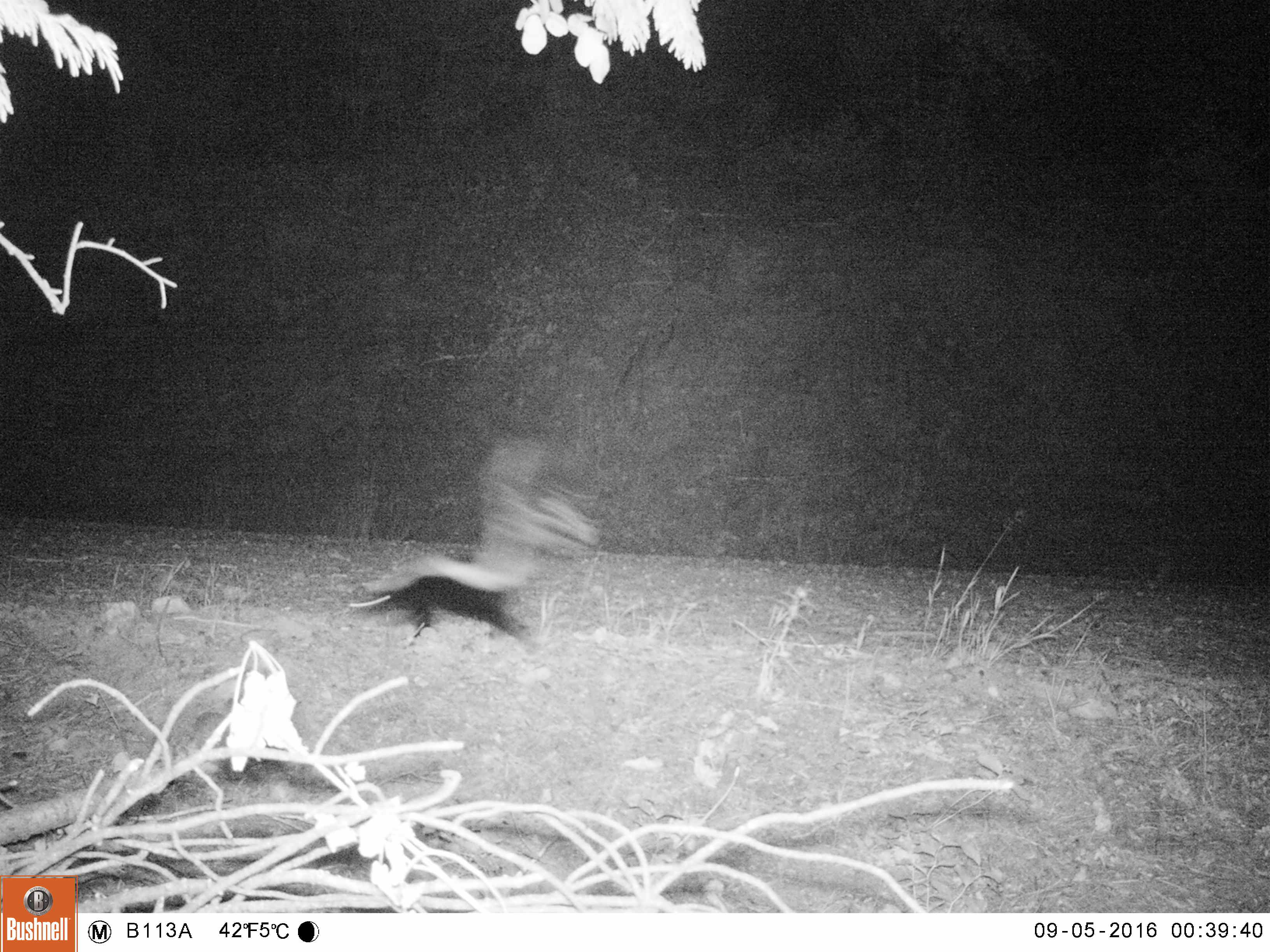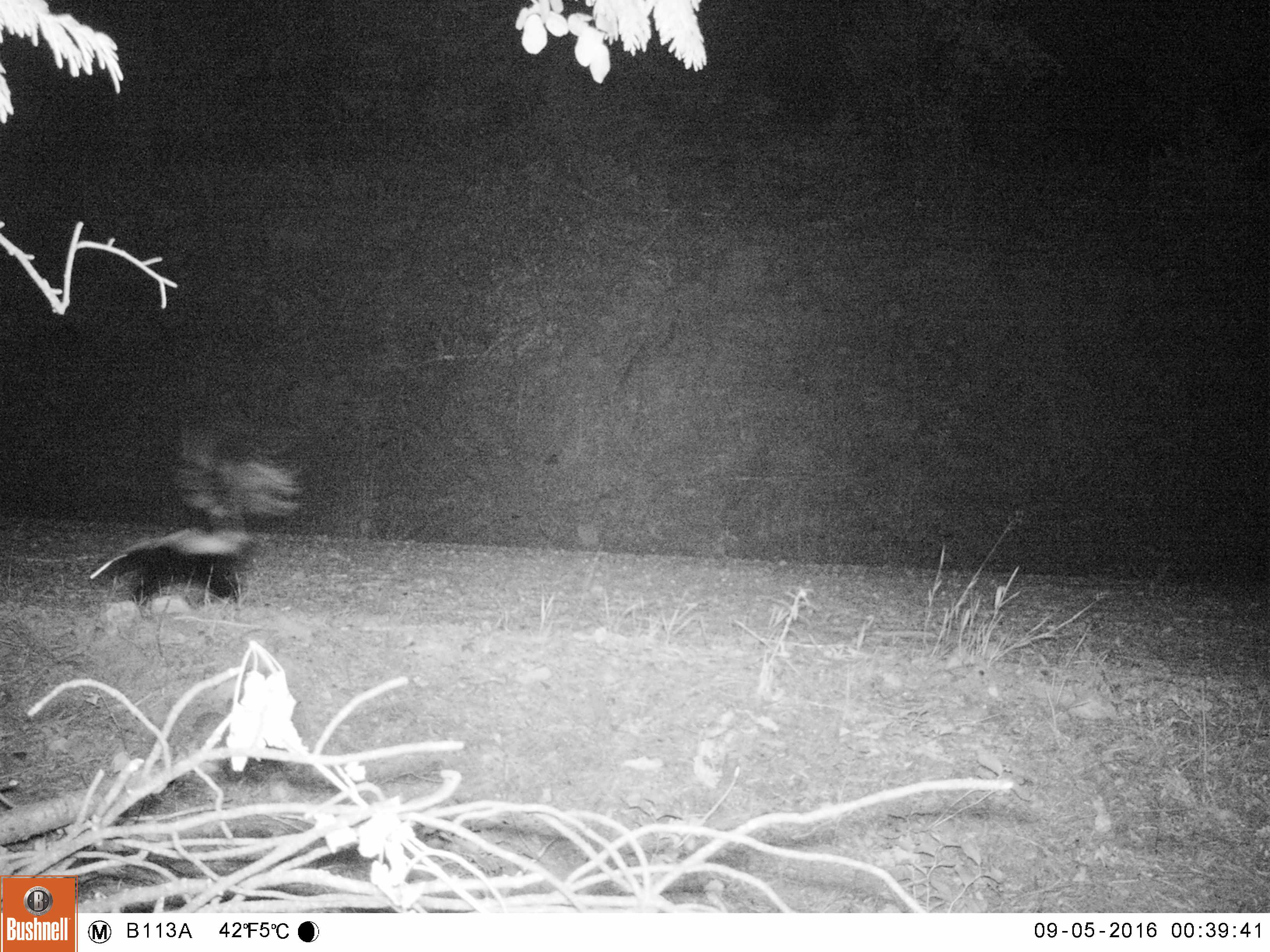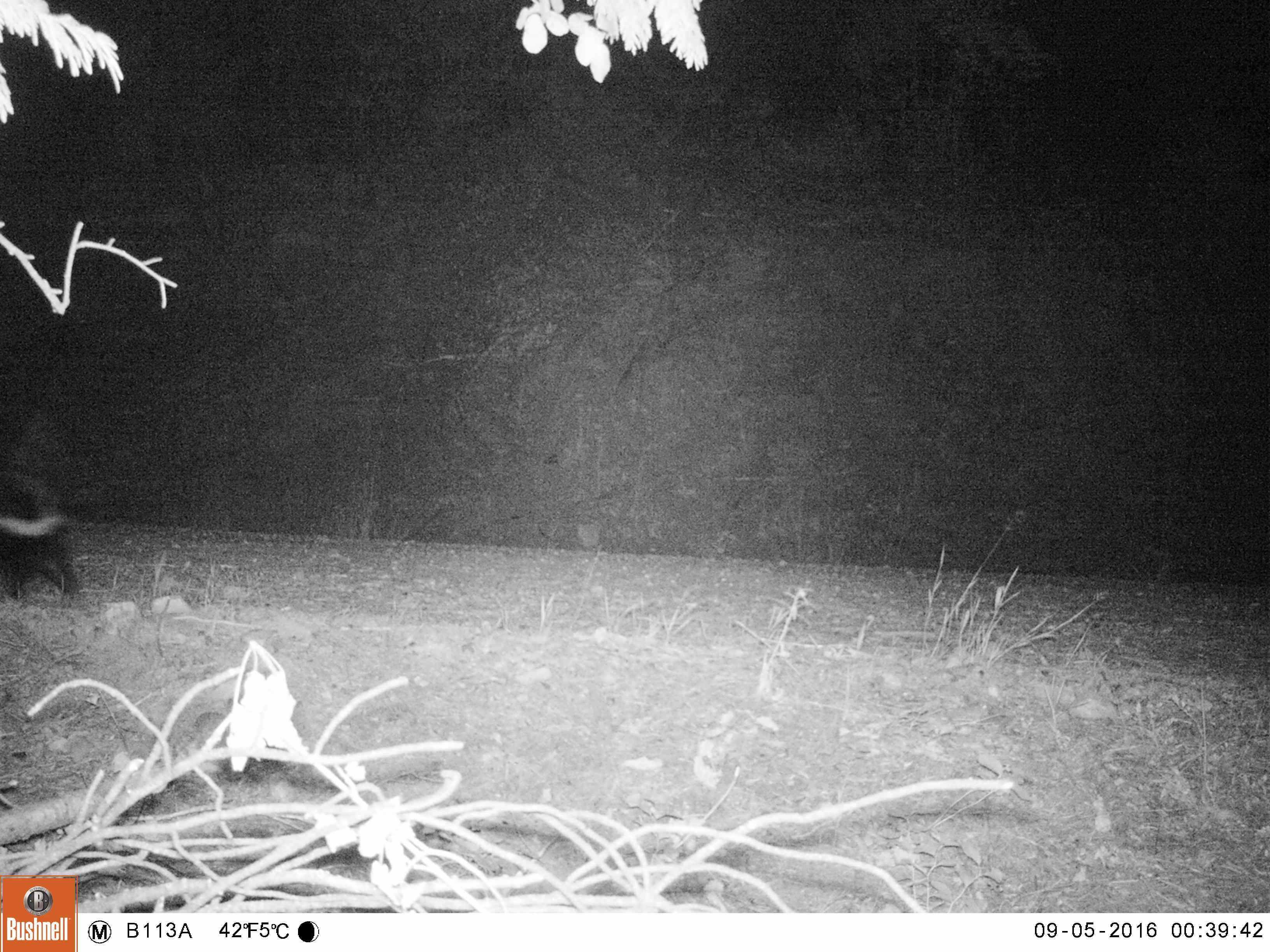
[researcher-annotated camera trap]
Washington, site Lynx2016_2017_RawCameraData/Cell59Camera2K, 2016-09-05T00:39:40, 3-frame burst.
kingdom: Animalia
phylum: Chordata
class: Mammalia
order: Carnivora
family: Mephitidae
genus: Mephitis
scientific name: Mephitis mephitis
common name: striped skunk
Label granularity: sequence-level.